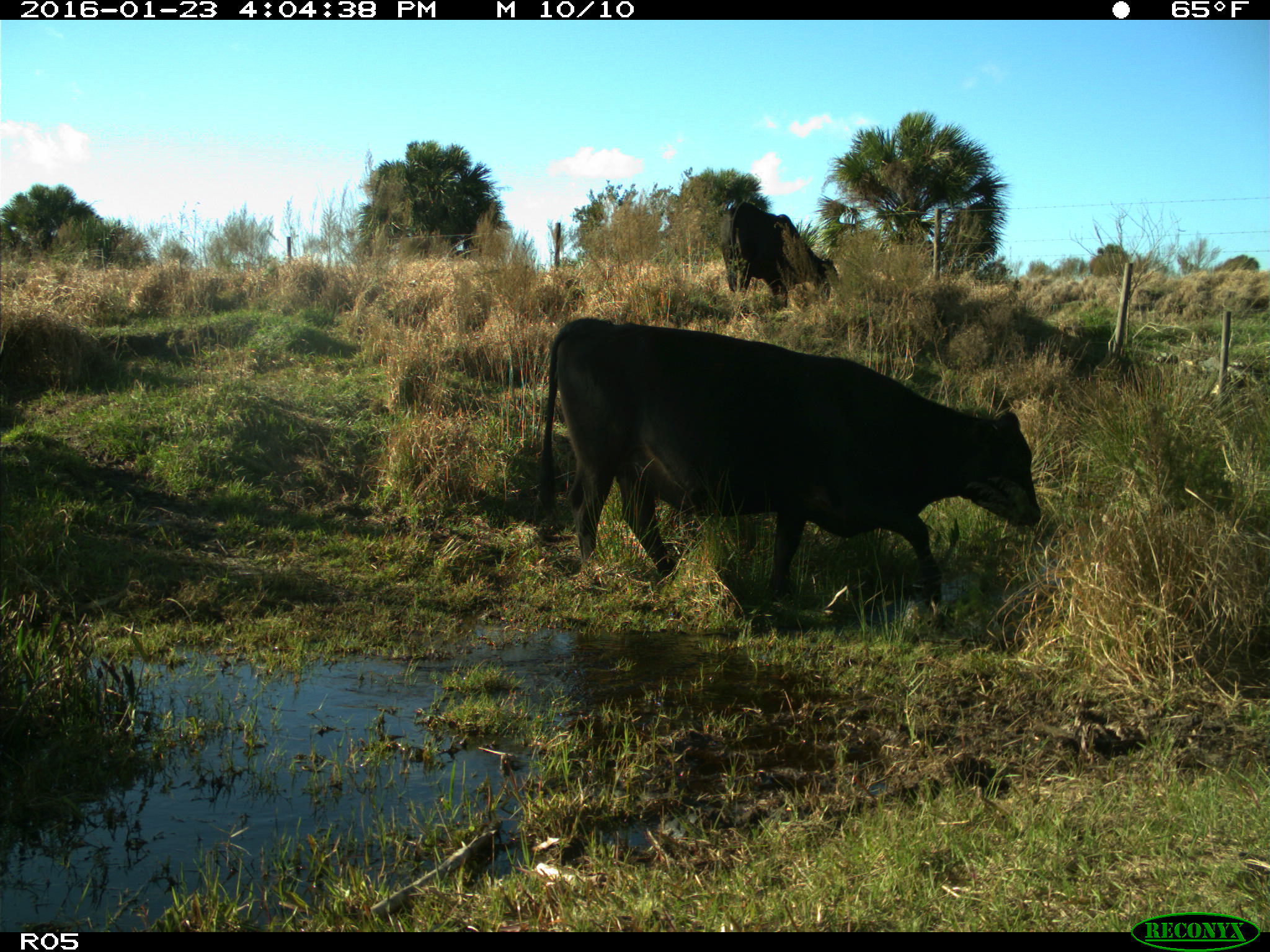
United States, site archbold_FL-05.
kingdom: Animalia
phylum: Chordata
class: Mammalia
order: Artiodactyla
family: Bovidae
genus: Bos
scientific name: Bos taurus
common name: domestic cow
Bos taurus (domestic cow).